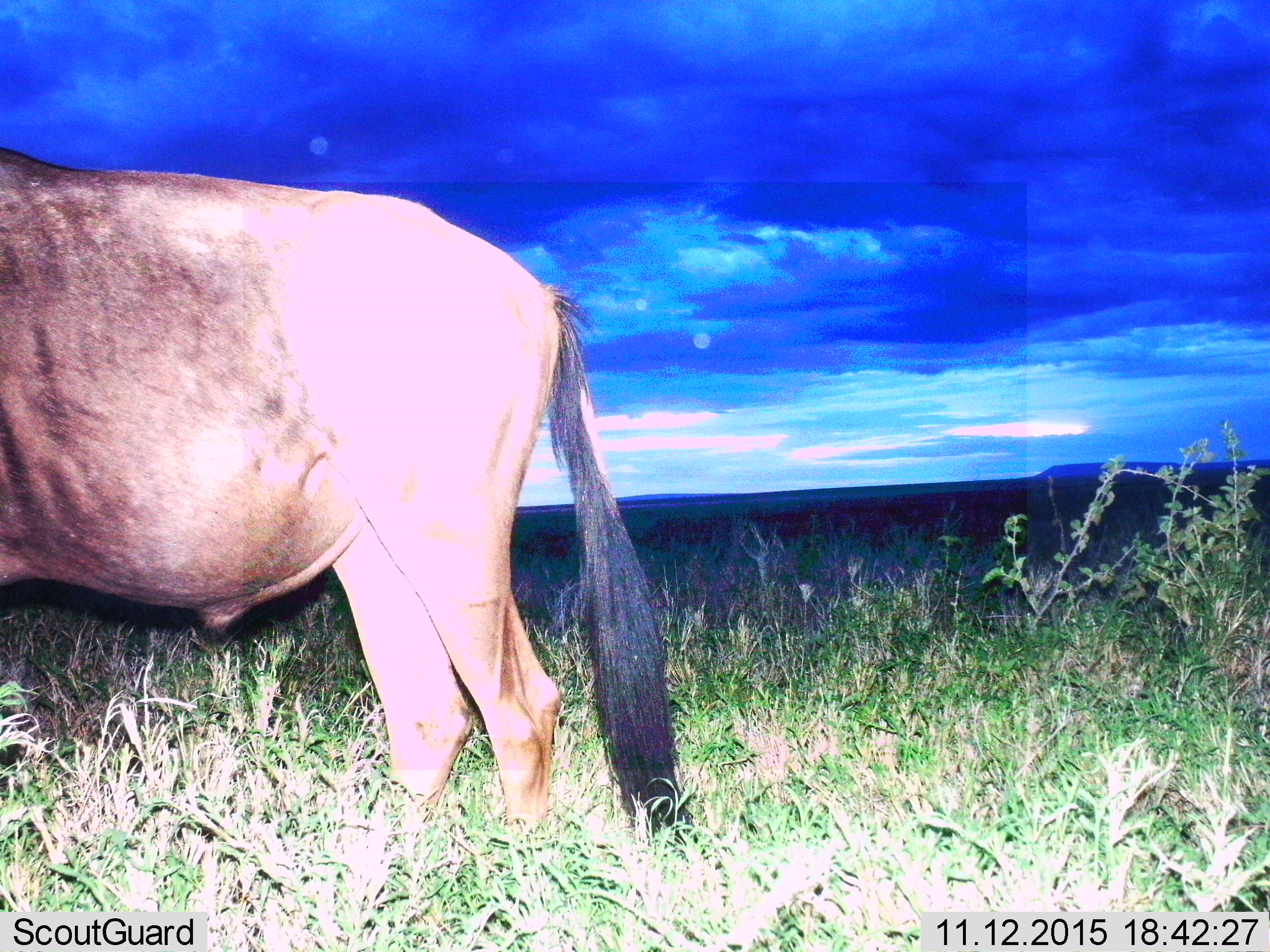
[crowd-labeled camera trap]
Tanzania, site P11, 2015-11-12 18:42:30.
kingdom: Animalia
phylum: Chordata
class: Mammalia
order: Artiodactyla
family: Bovidae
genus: Connochaetes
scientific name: Connochaetes taurinus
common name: blue wildebeest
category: wildebeest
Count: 1.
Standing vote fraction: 100%.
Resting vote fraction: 0%.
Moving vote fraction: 0%.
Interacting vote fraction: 0%.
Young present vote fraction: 0%.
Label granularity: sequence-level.